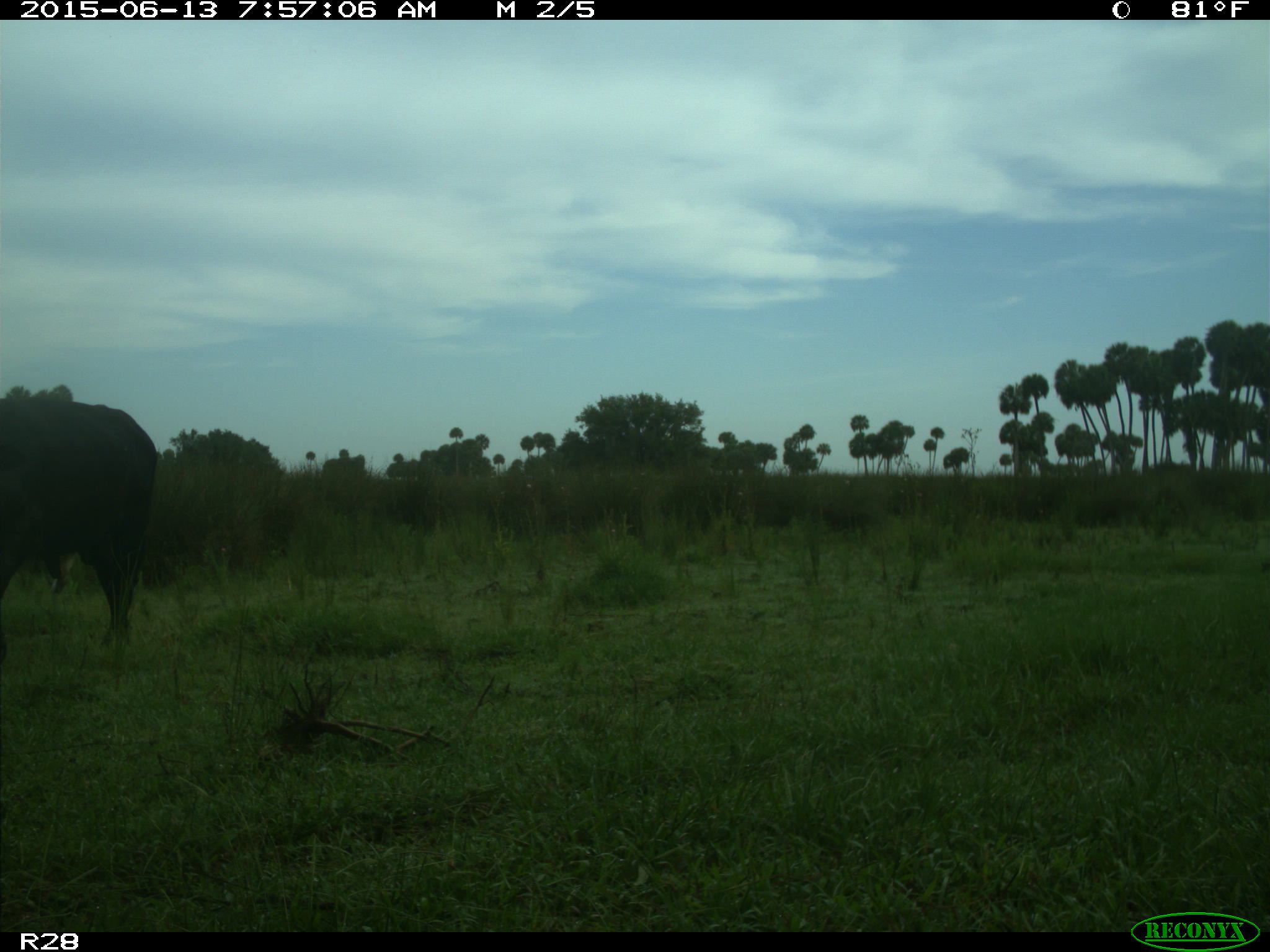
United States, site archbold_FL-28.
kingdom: Animalia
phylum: Chordata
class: Mammalia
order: Artiodactyla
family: Bovidae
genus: Bos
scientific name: Bos taurus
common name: domestic cow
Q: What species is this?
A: Bos taurus (domestic cow).